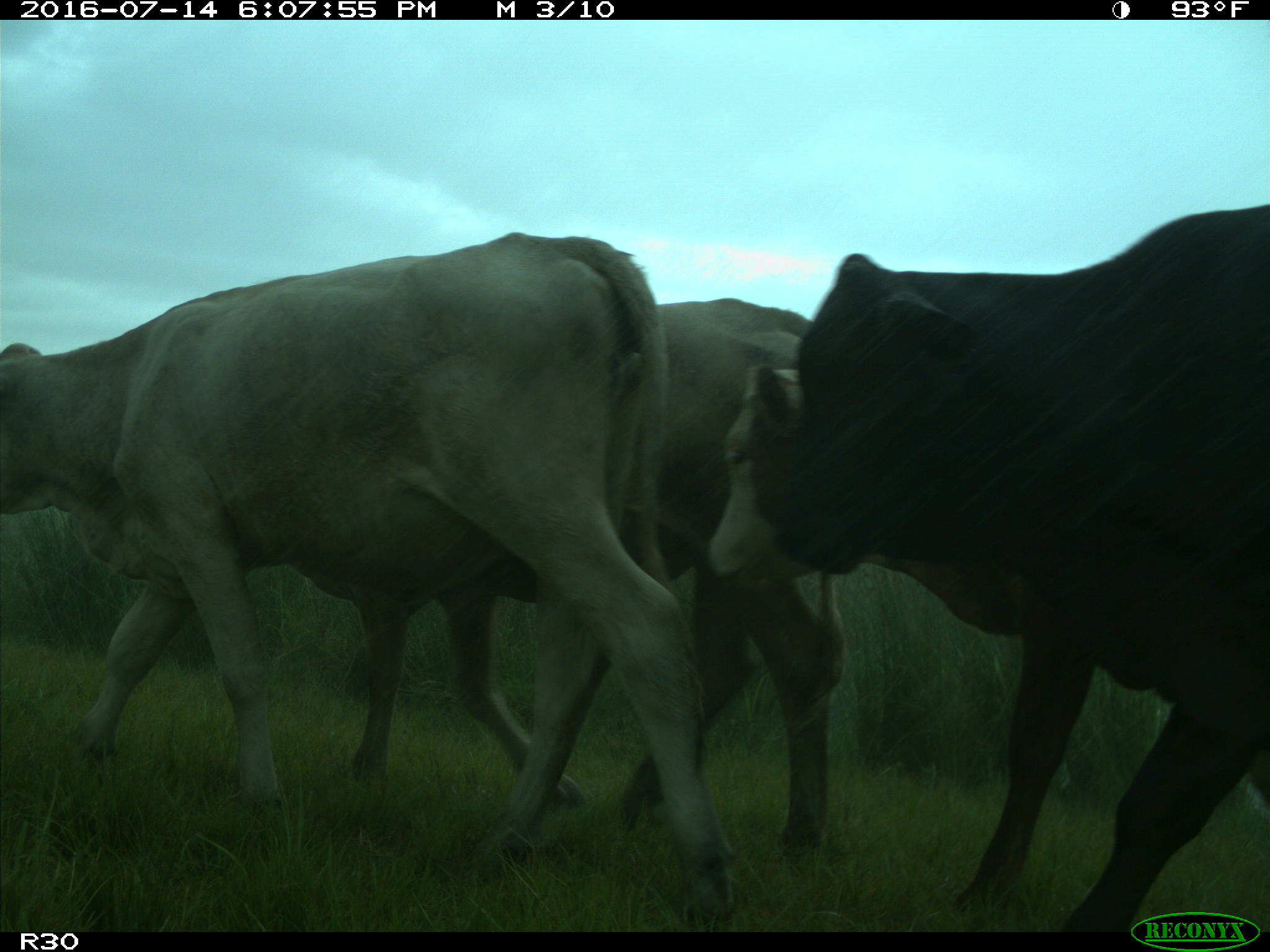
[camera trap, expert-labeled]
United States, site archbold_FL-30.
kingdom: Animalia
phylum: Chordata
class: Mammalia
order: Artiodactyla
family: Bovidae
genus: Bos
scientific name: Bos taurus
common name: domestic cow